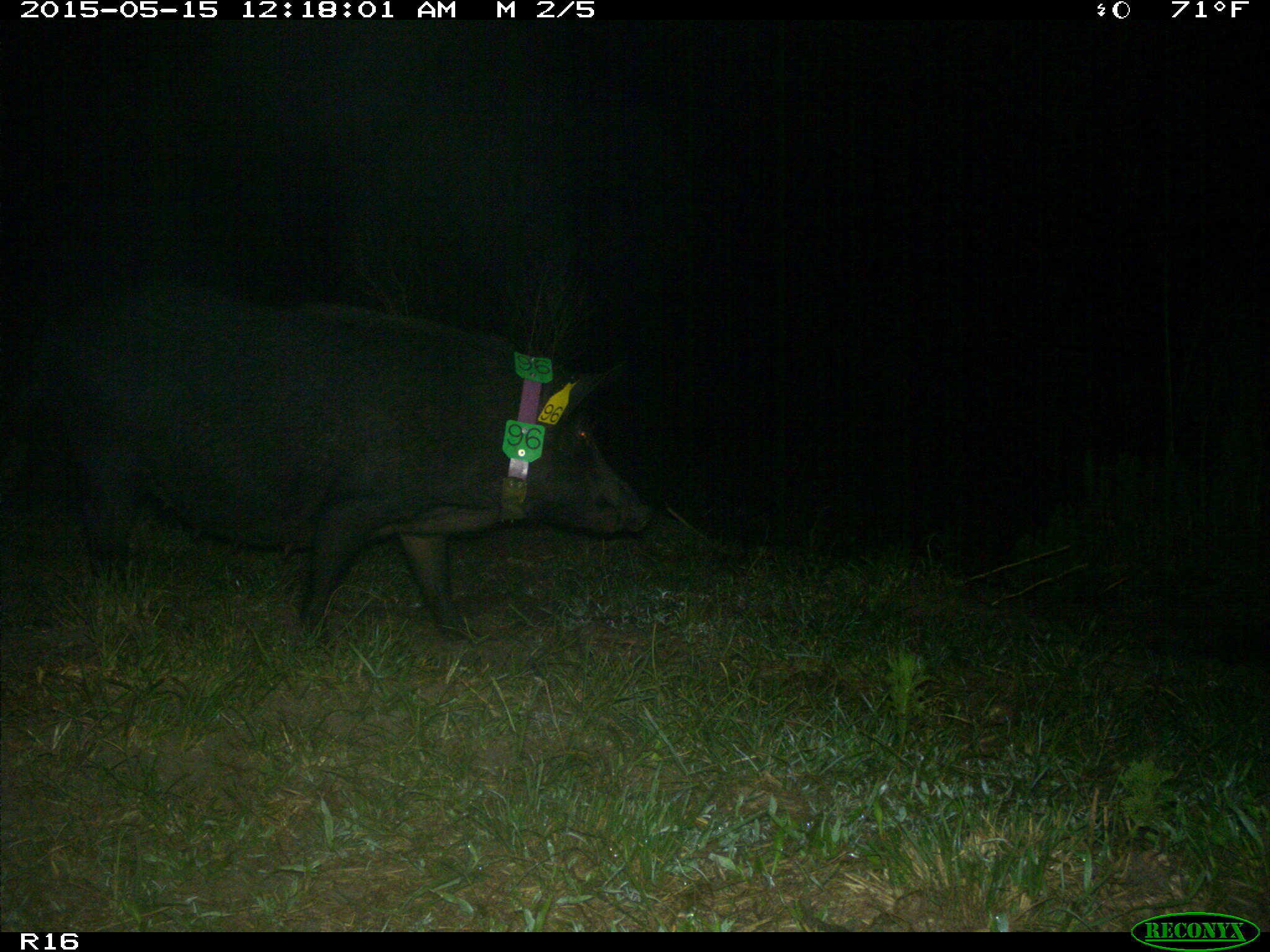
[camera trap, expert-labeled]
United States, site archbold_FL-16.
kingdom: Animalia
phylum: Chordata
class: Mammalia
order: Artiodactyla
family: Suidae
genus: Sus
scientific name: Sus scrofa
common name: wild boar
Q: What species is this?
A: Sus scrofa (wild boar).